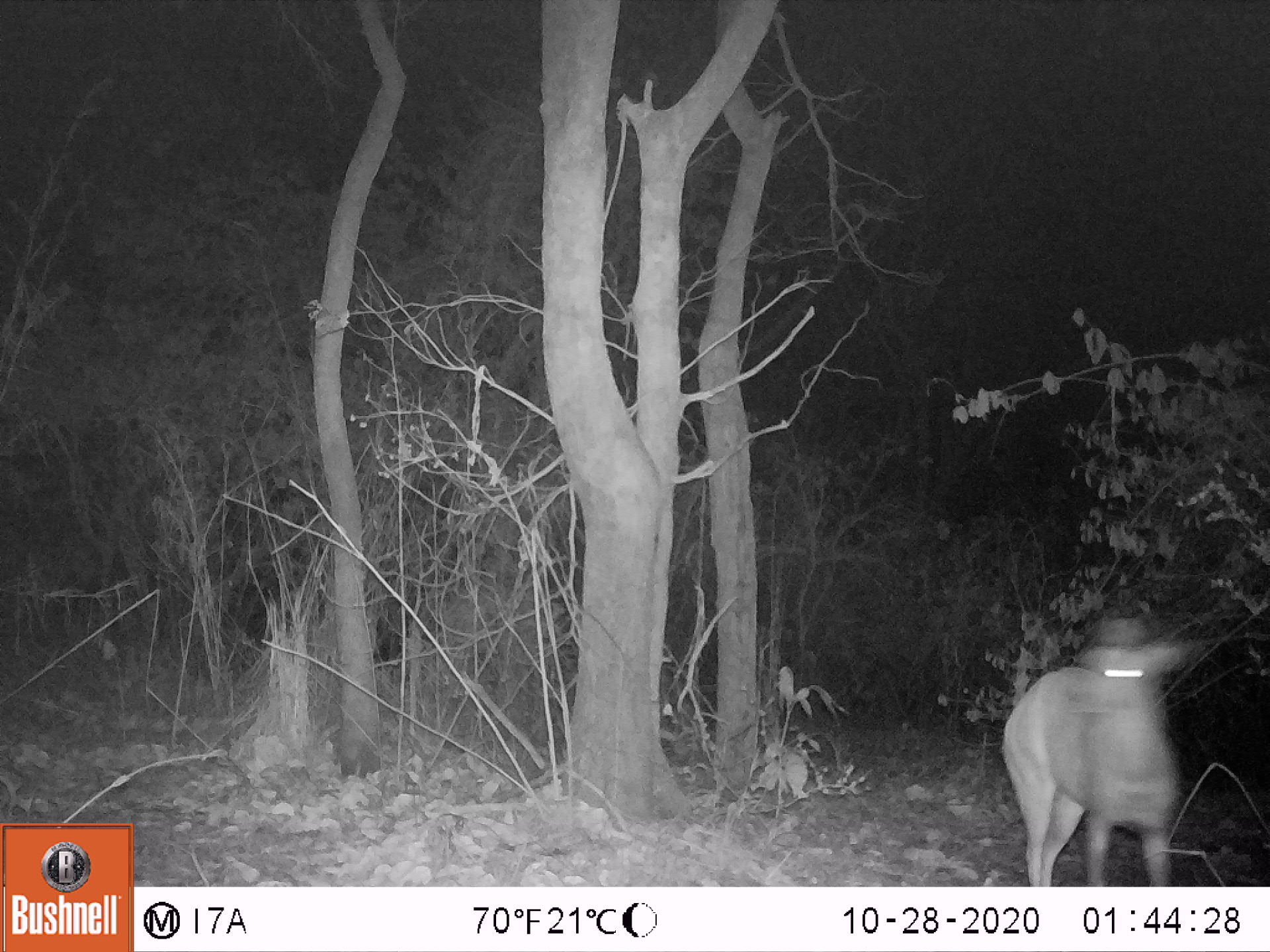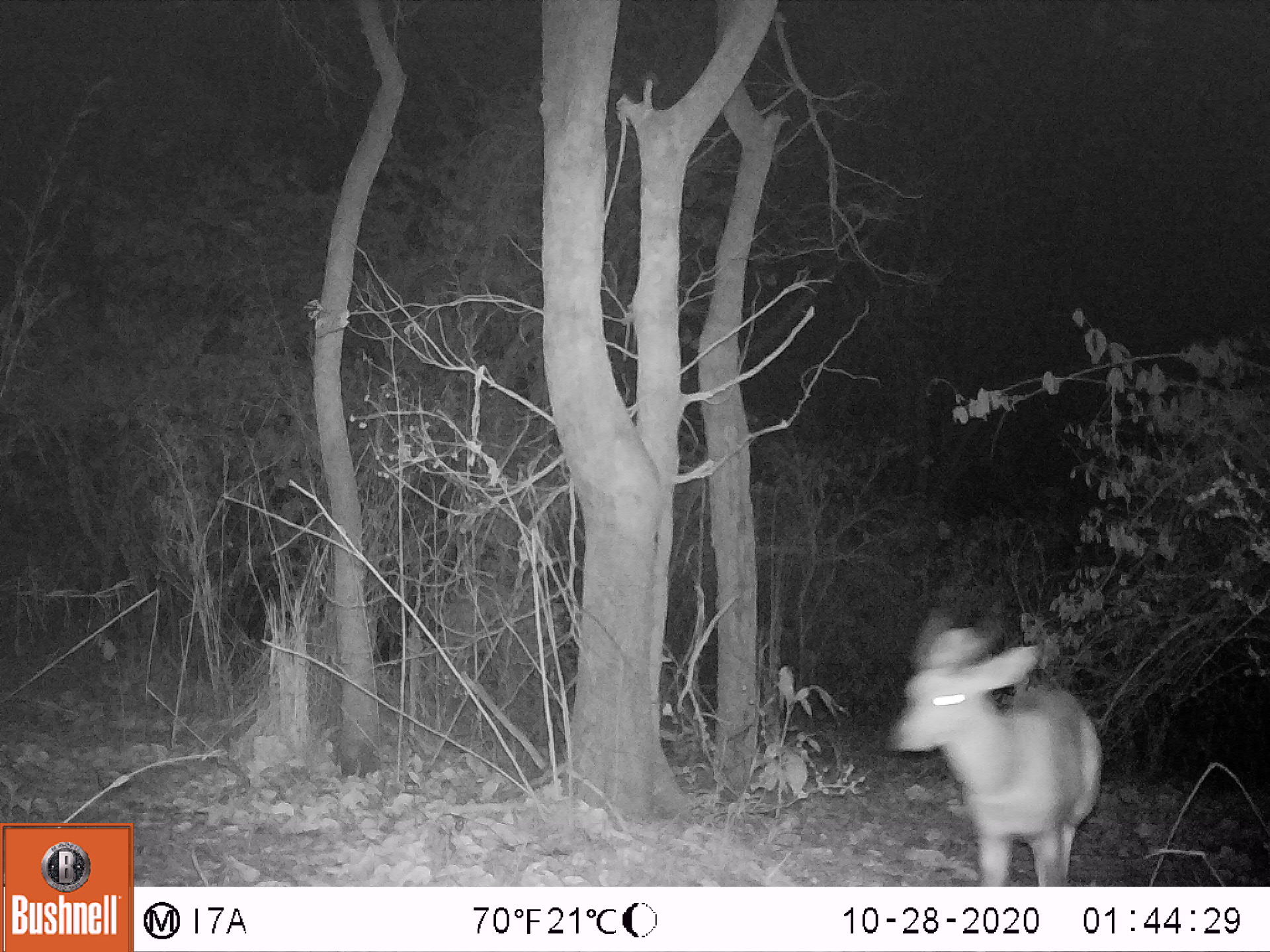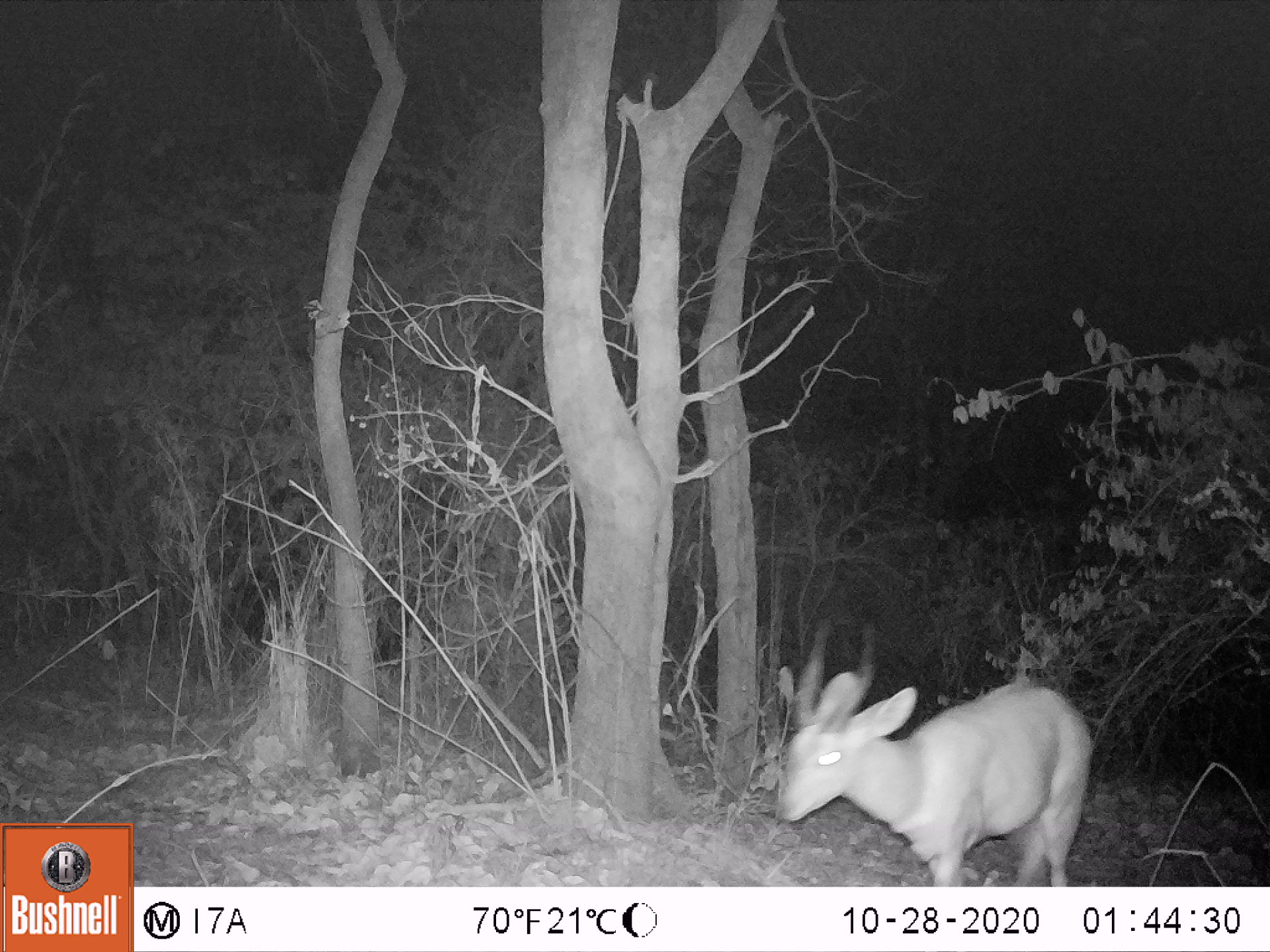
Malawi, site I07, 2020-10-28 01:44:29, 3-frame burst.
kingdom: Animalia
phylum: Chordata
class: Mammalia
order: Artiodactyla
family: Bovidae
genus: Tragelaphus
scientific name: Tragelaphus sylvaticus sylvaticus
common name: cape bushbuck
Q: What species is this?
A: Cape bushbuck (Tragelaphus sylvaticus sylvaticus).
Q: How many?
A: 1.